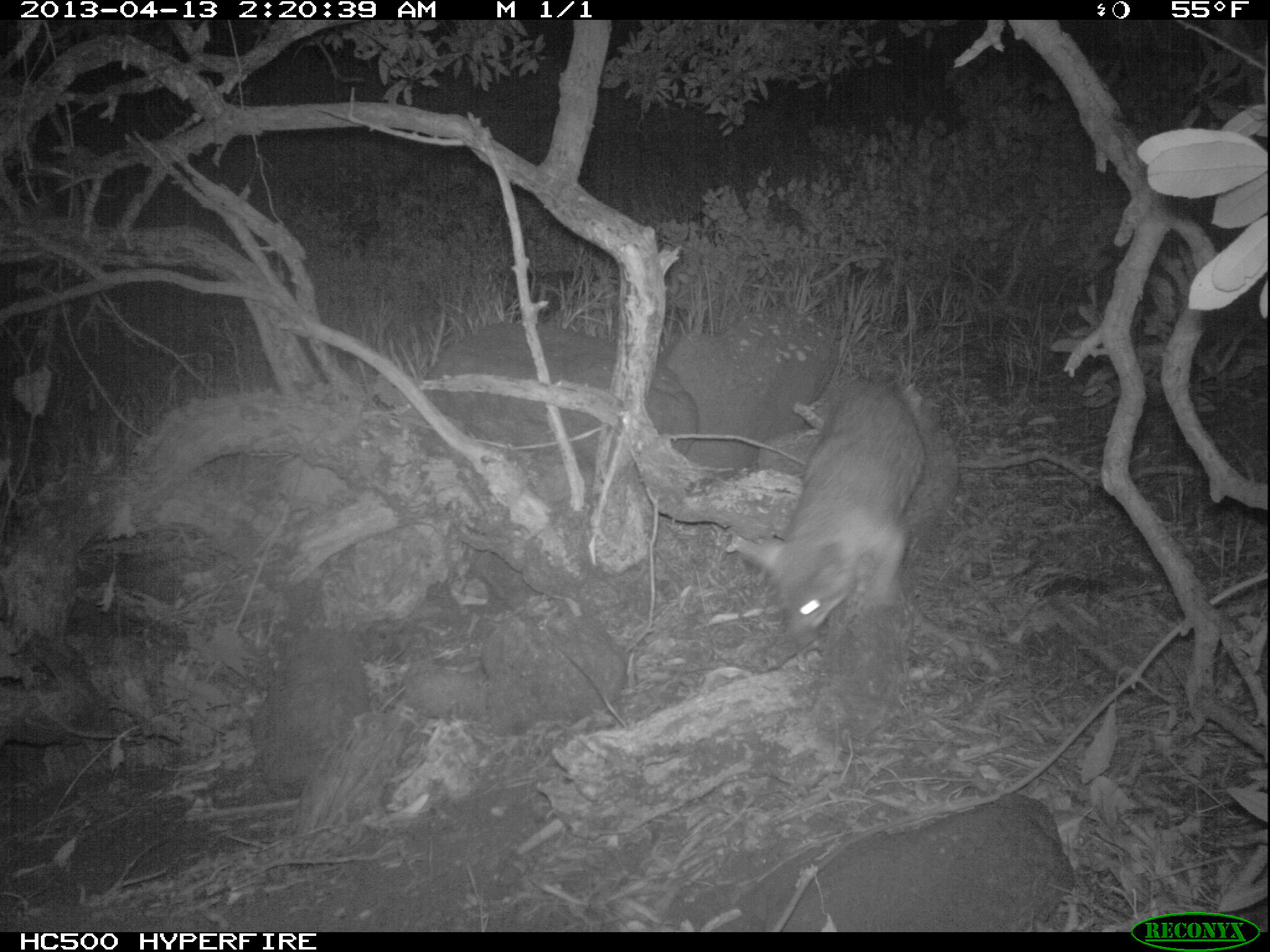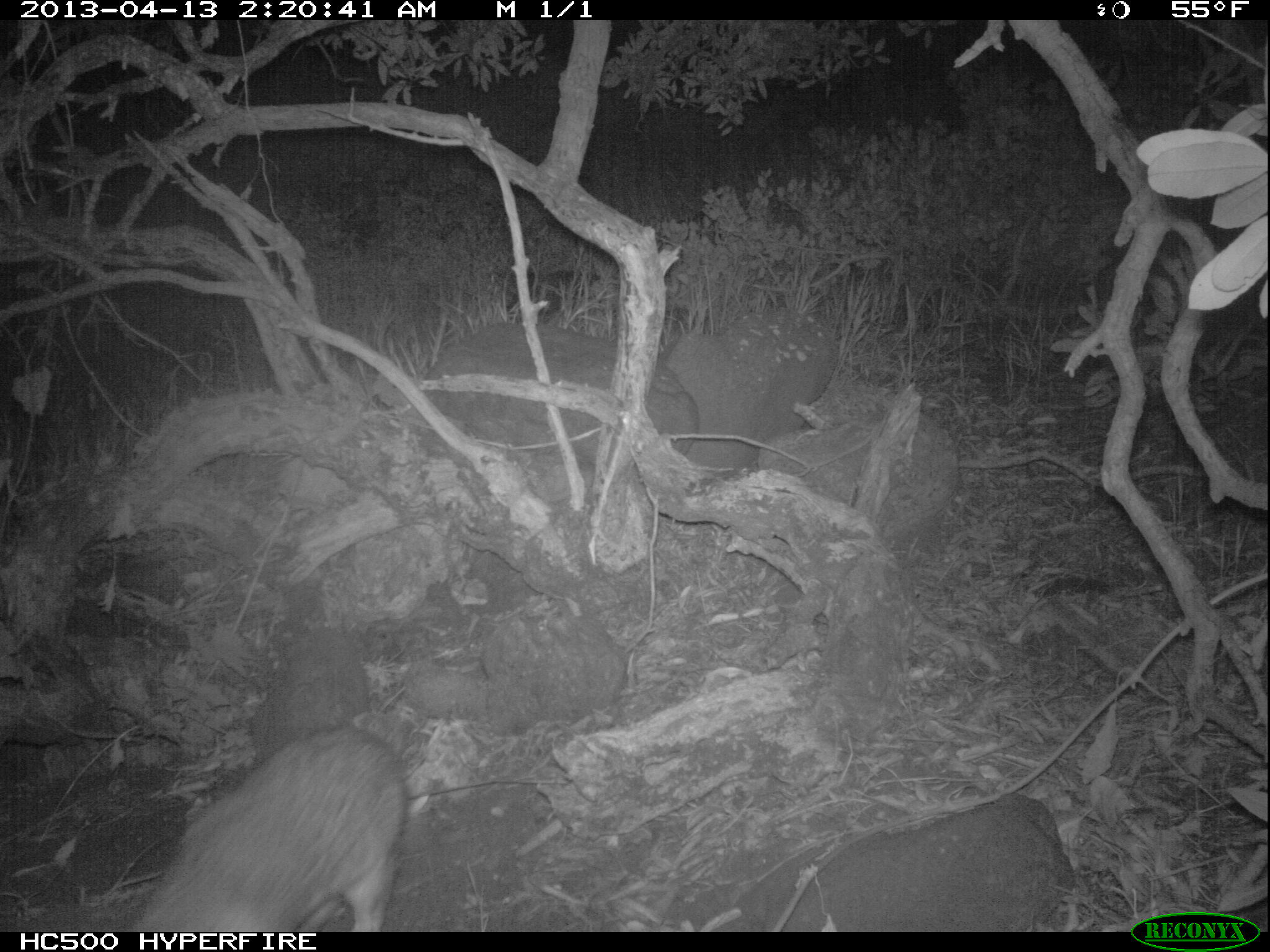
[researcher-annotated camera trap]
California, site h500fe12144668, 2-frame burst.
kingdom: Animalia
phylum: Chordata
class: Mammalia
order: Carnivora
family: Canidae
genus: Urocyon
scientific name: Urocyon littoralis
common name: island fox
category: fox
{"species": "fox (island fox) (Urocyon littoralis)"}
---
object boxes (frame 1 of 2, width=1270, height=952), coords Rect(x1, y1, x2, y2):
fox: Rect(743, 381, 926, 648)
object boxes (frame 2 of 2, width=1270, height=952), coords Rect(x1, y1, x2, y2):
fox: Rect(131, 729, 407, 932)